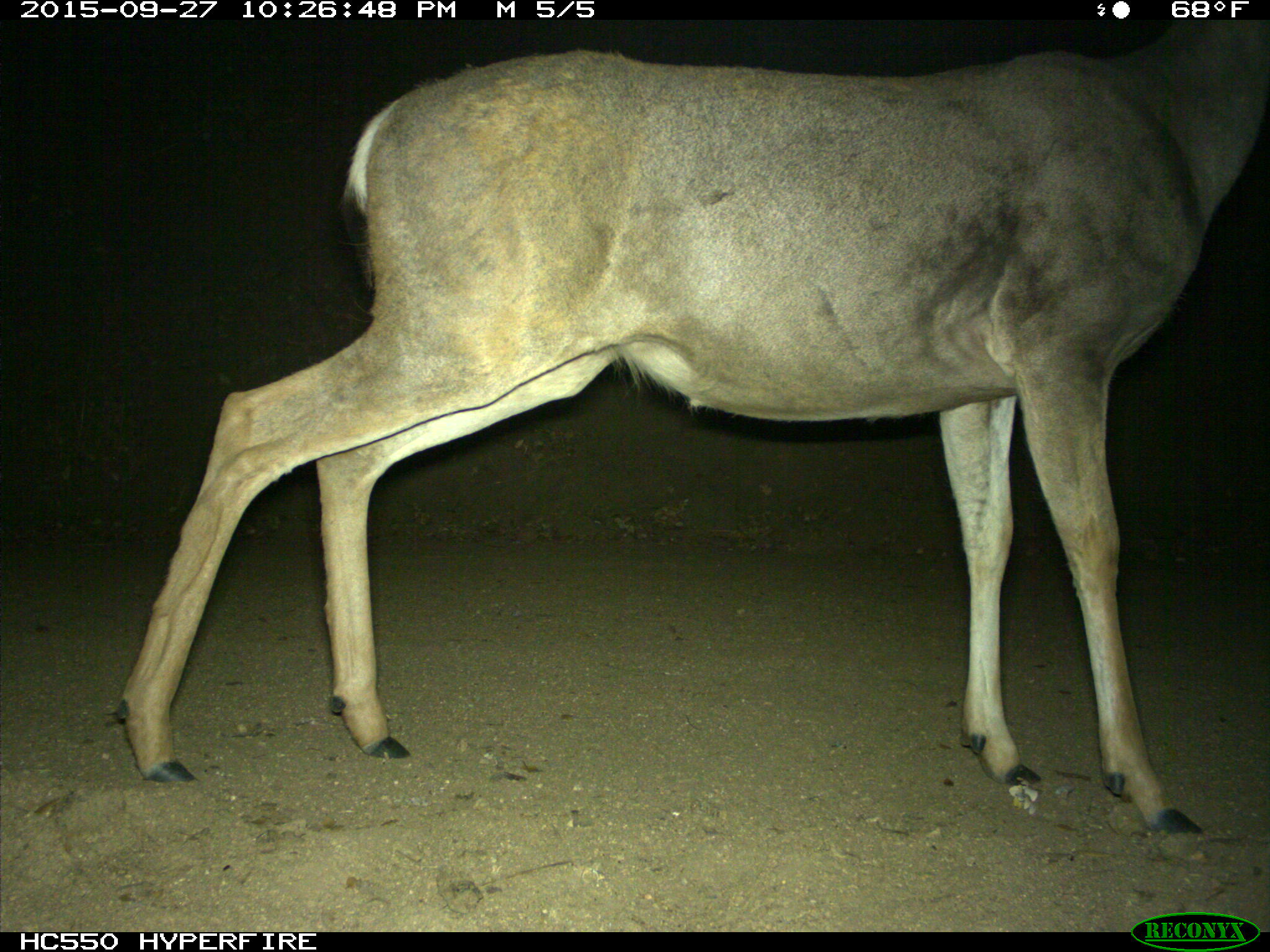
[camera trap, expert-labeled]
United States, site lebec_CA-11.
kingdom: Animalia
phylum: Chordata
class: Mammalia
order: Artiodactyla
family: Cervidae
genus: Odocoileus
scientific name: Odocoileus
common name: deer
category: unidentified deer